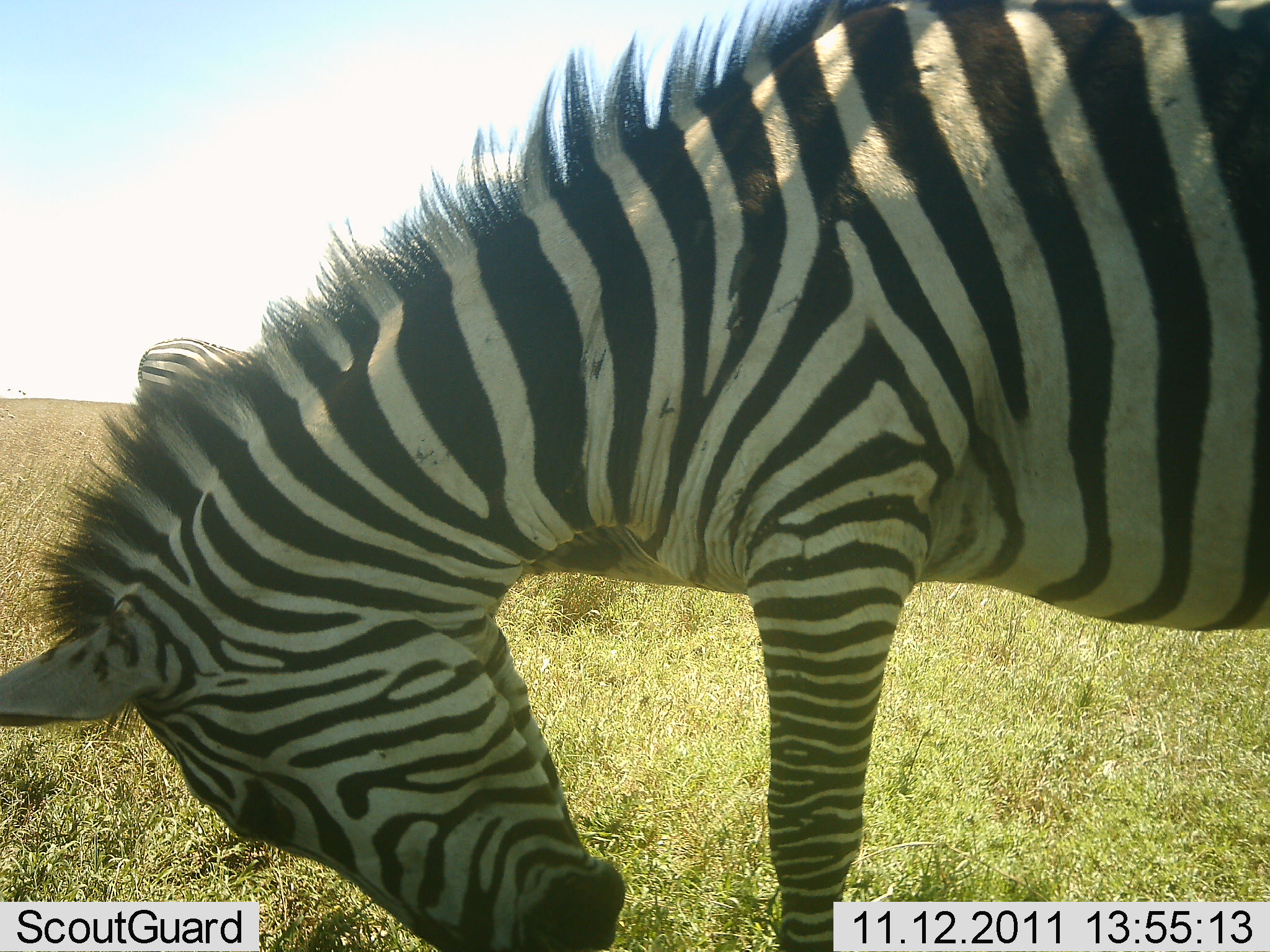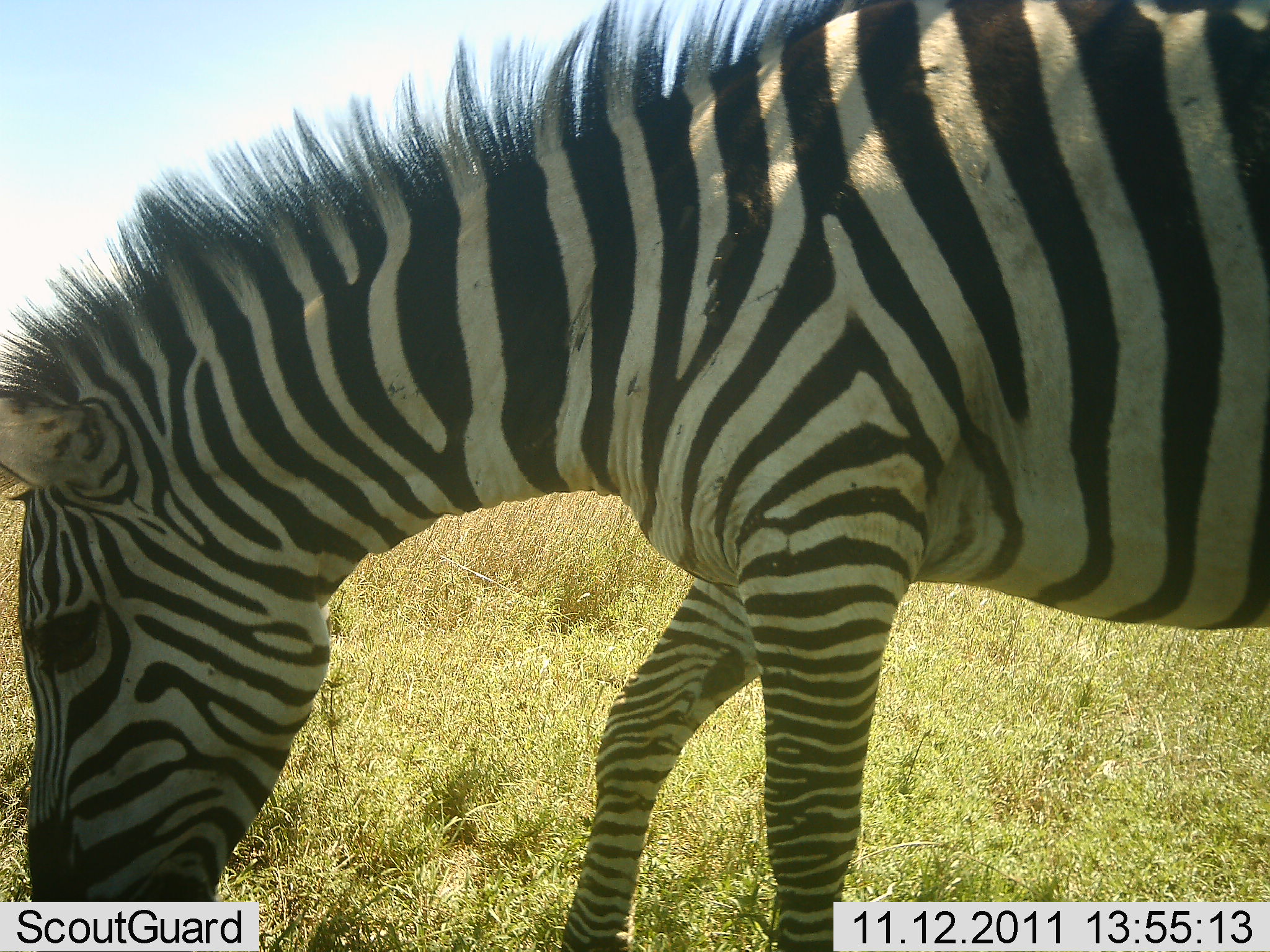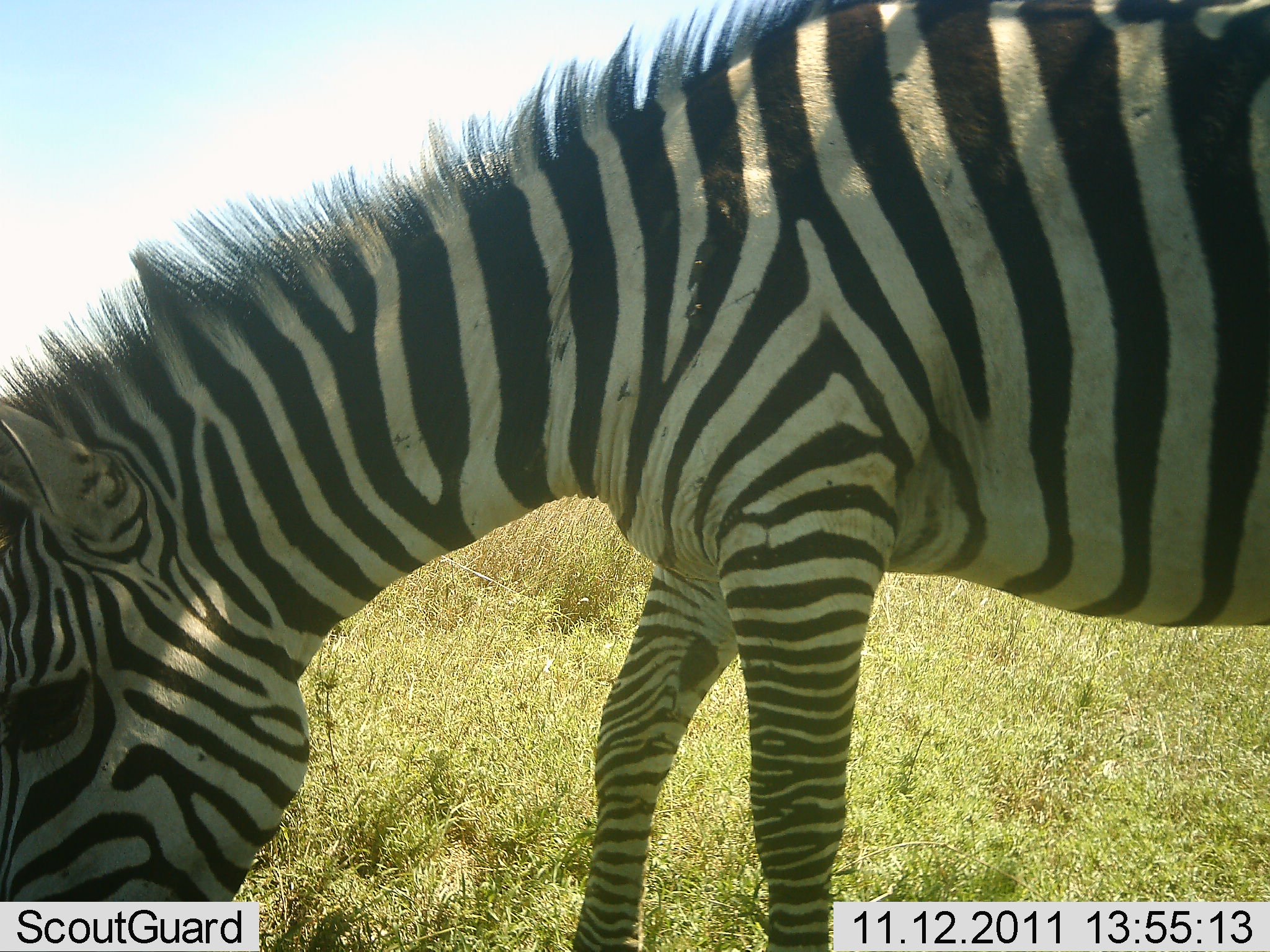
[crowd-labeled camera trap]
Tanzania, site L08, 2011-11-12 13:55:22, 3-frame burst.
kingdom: Animalia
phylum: Chordata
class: Mammalia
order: Perissodactyla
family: Equidae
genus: Equus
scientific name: Equus quagga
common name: plains zebra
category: zebra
Zebra (plains zebra) (Equus quagga), count 1. Behavior (volunteer vote fractions): standing 27%, resting 0%, moving 0%, interacting 0%. Young present (vote fraction): 0%. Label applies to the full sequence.